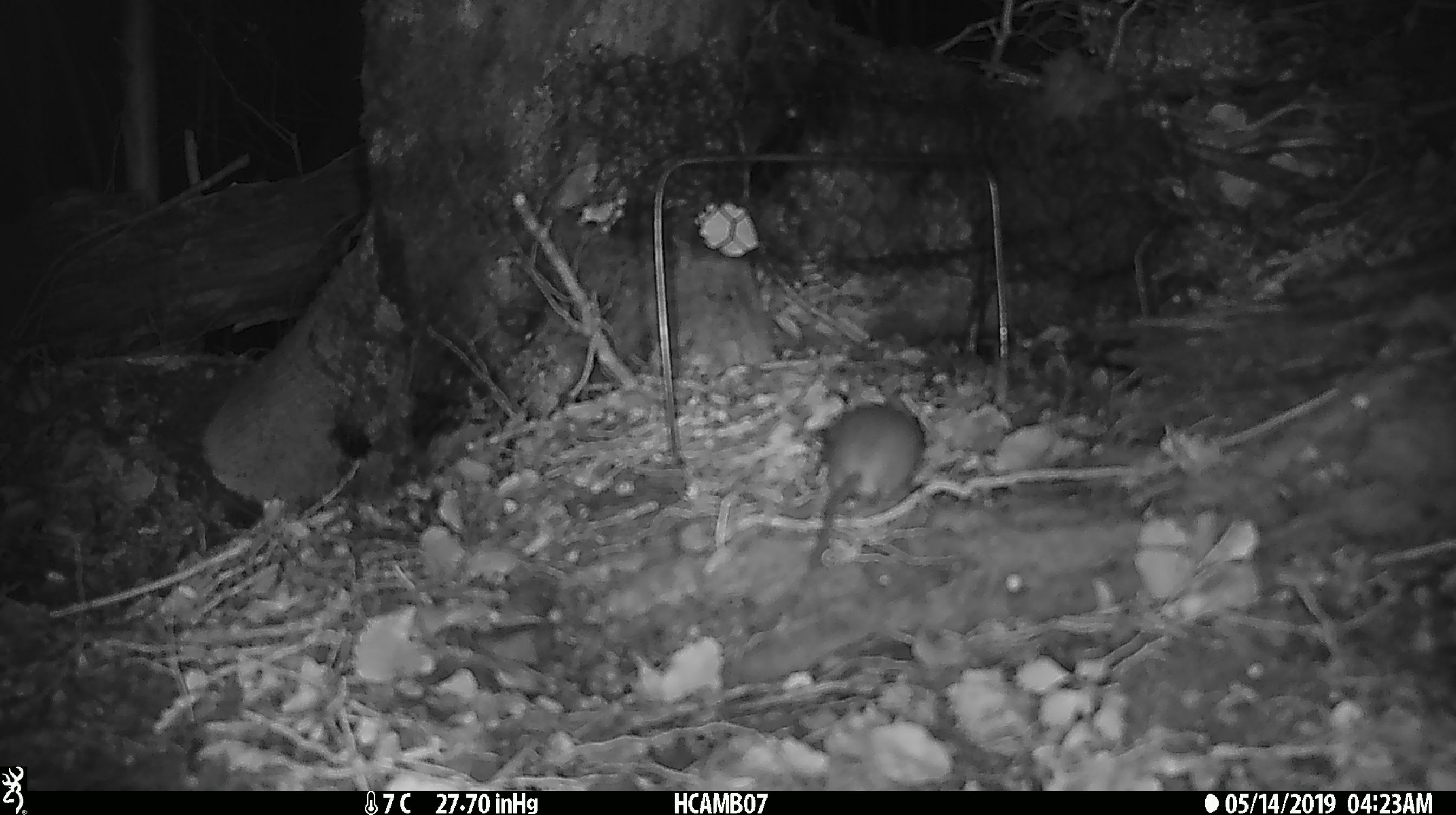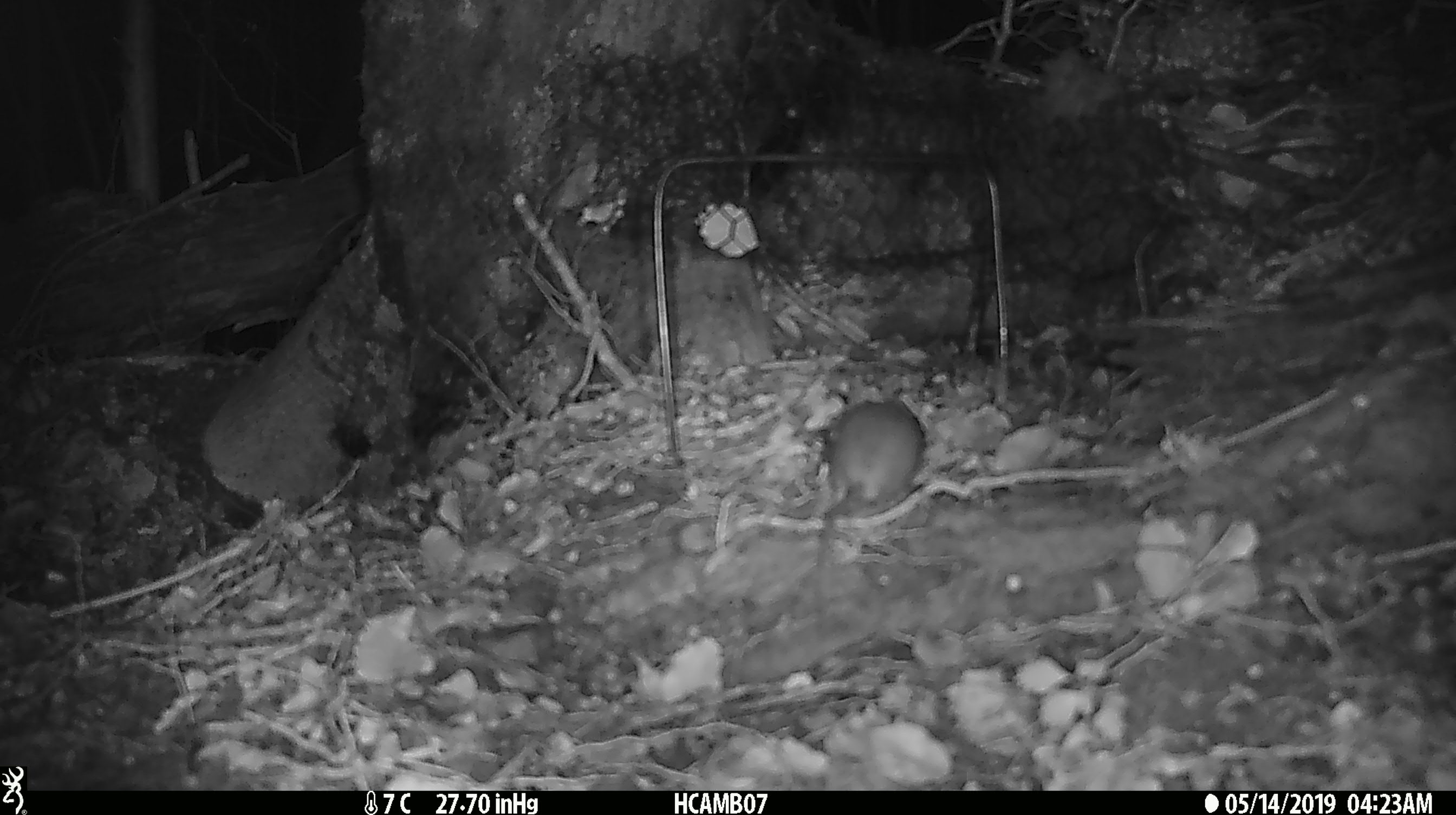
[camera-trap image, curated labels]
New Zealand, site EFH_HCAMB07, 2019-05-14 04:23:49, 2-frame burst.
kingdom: Animalia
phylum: Chordata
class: Mammalia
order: Rodentia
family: Muridae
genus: Mus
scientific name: Mus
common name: mouse